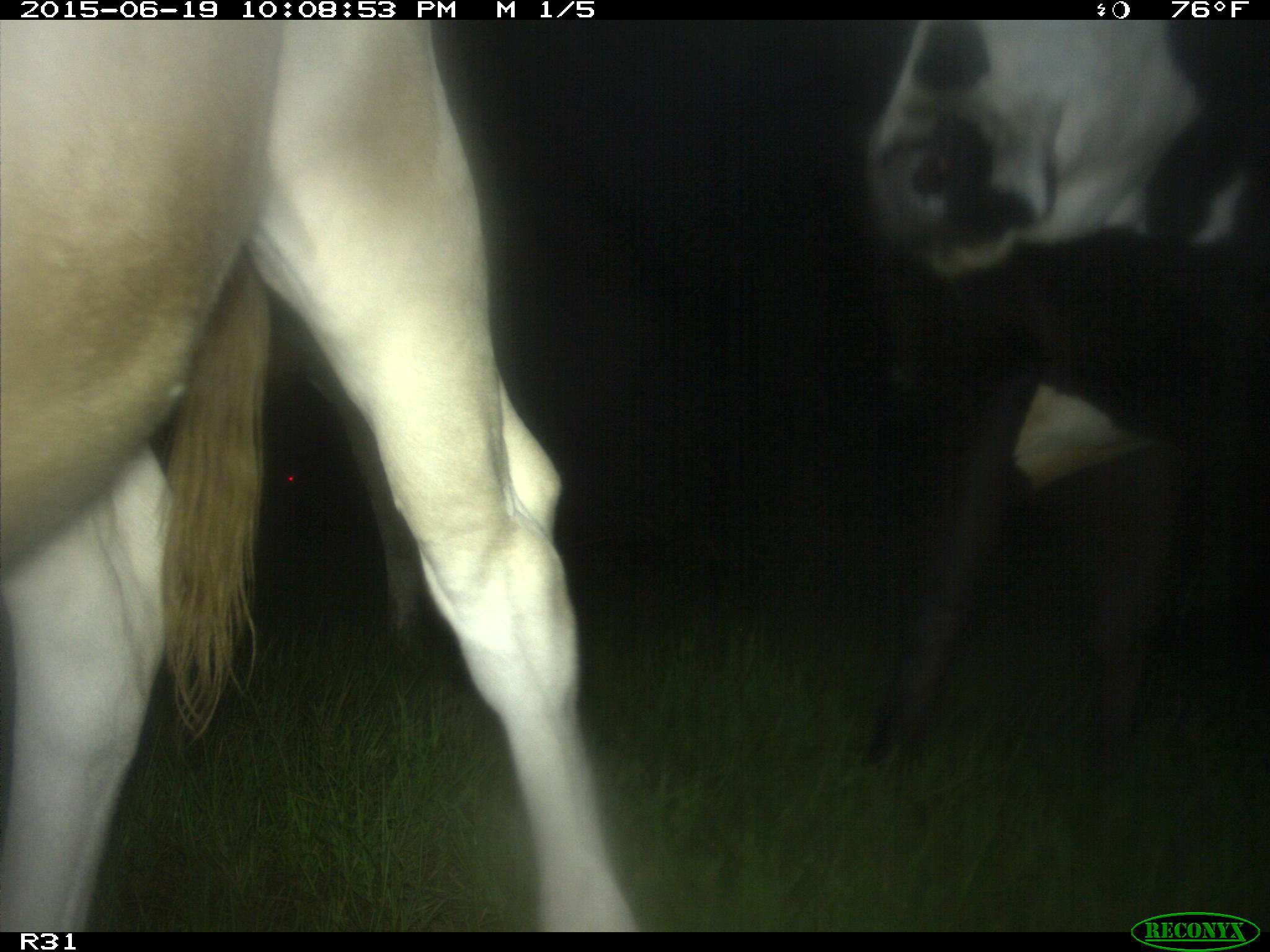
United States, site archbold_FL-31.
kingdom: Animalia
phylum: Chordata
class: Mammalia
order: Artiodactyla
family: Bovidae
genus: Bos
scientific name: Bos taurus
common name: domestic cow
Bos taurus (domestic cow).